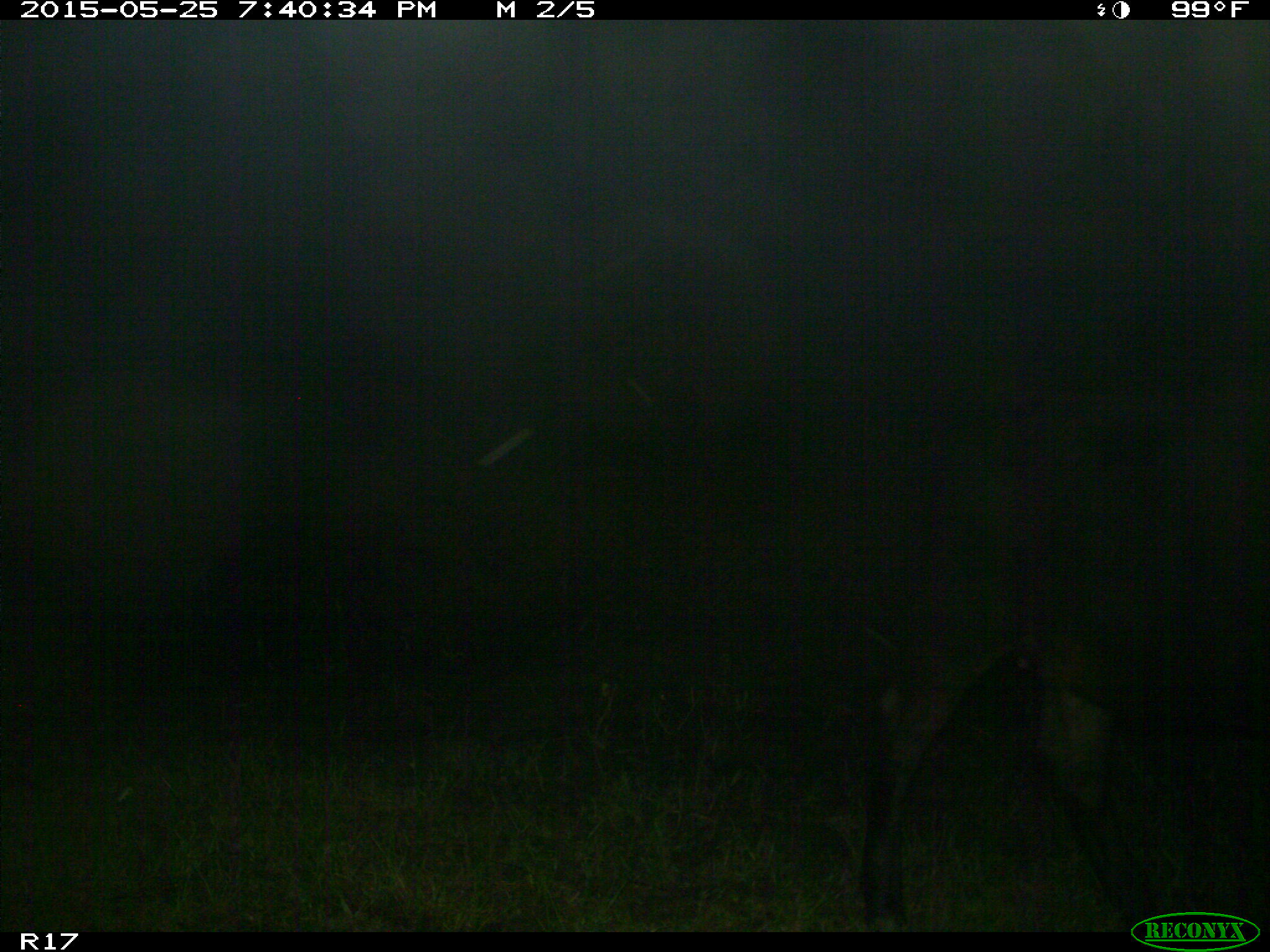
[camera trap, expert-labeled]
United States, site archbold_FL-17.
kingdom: Animalia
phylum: Chordata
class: Mammalia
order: Artiodactyla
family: Bovidae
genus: Bos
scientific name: Bos taurus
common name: domestic cow